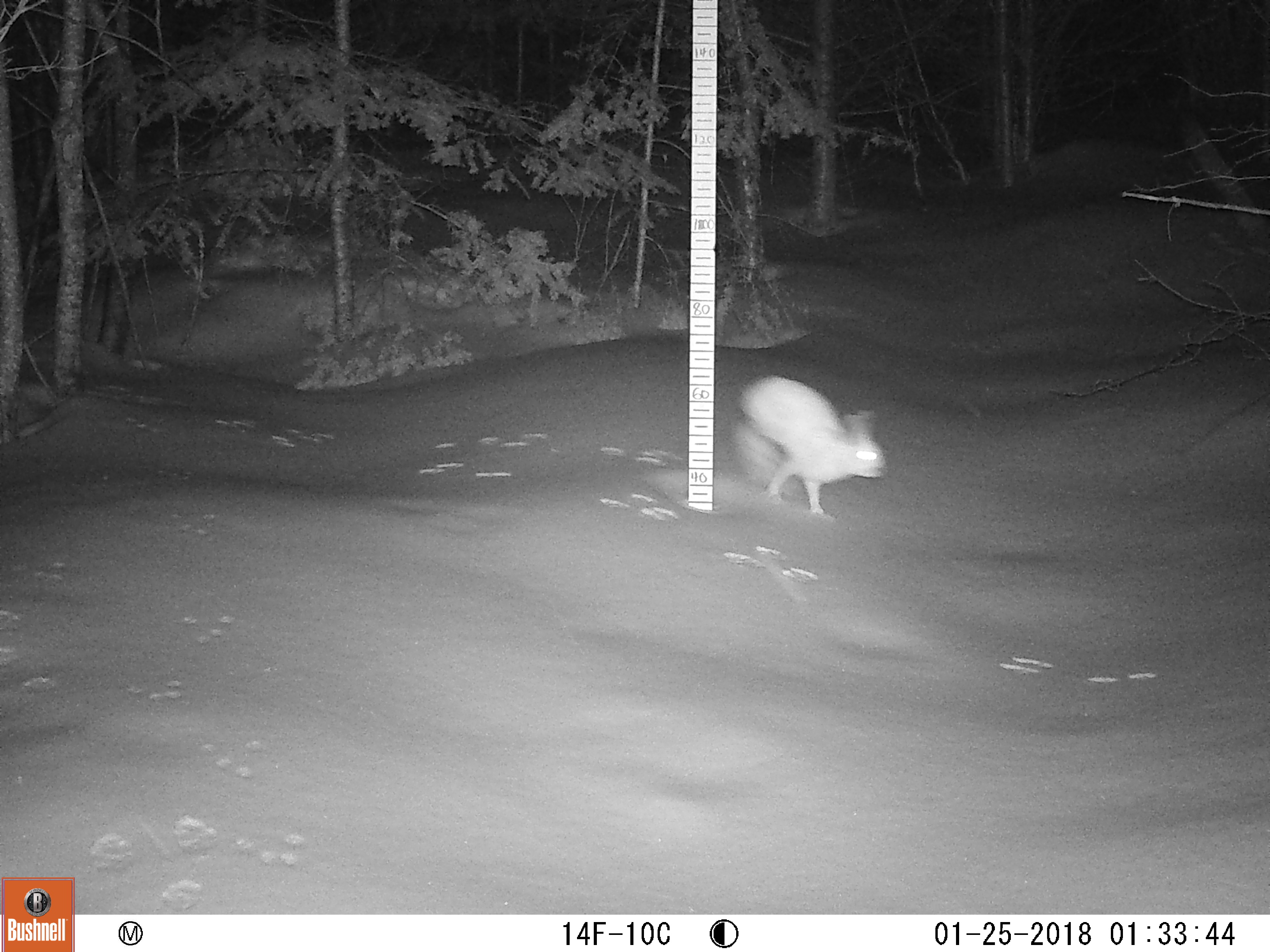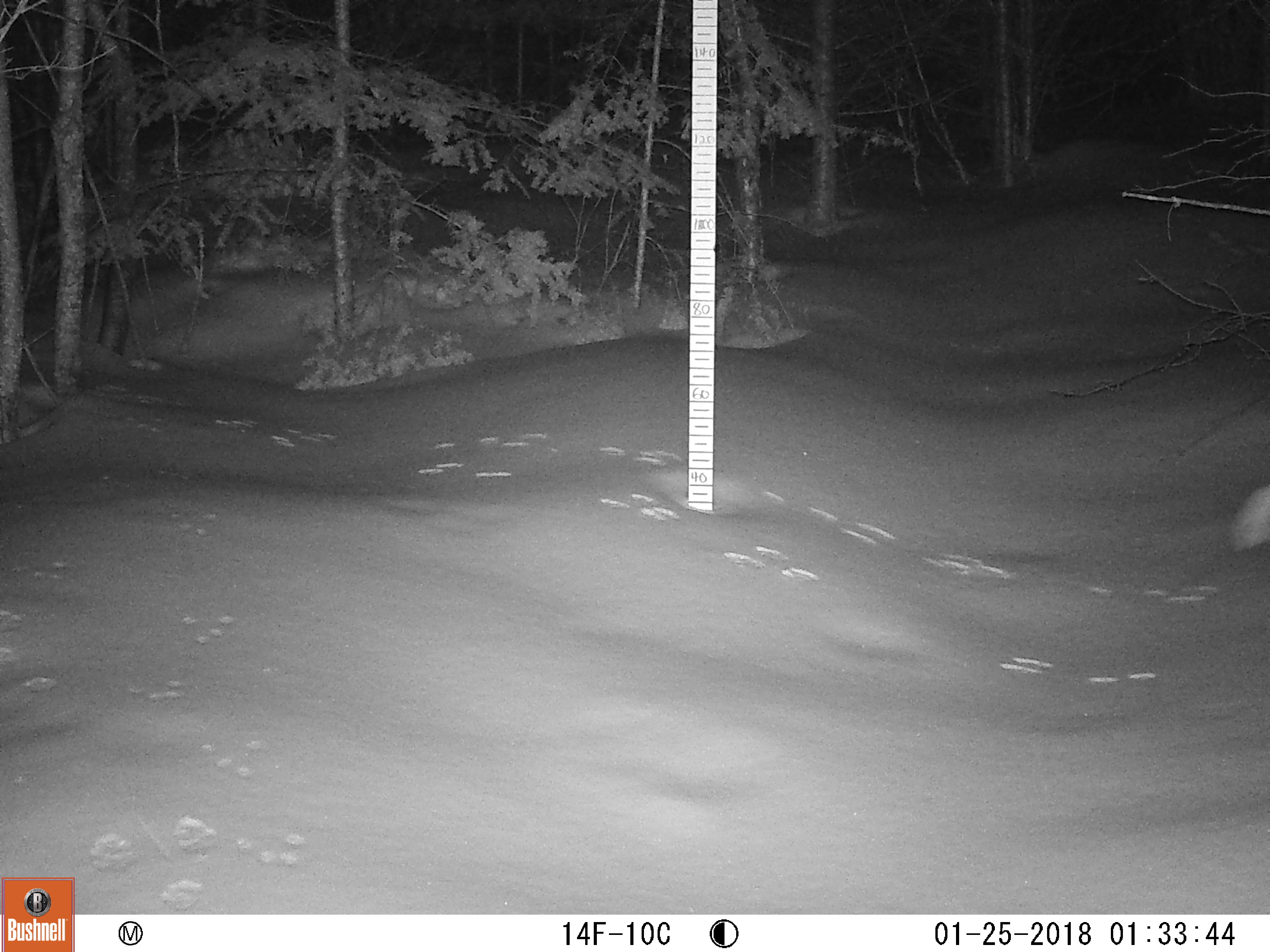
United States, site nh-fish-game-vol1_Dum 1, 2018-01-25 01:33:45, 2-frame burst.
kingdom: Animalia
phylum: Chordata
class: Mammalia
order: Lagomorpha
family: Leporidae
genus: Lepus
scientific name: Lepus americanus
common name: snowshoe hare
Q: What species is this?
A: Snowshoe hare (Lepus americanus).